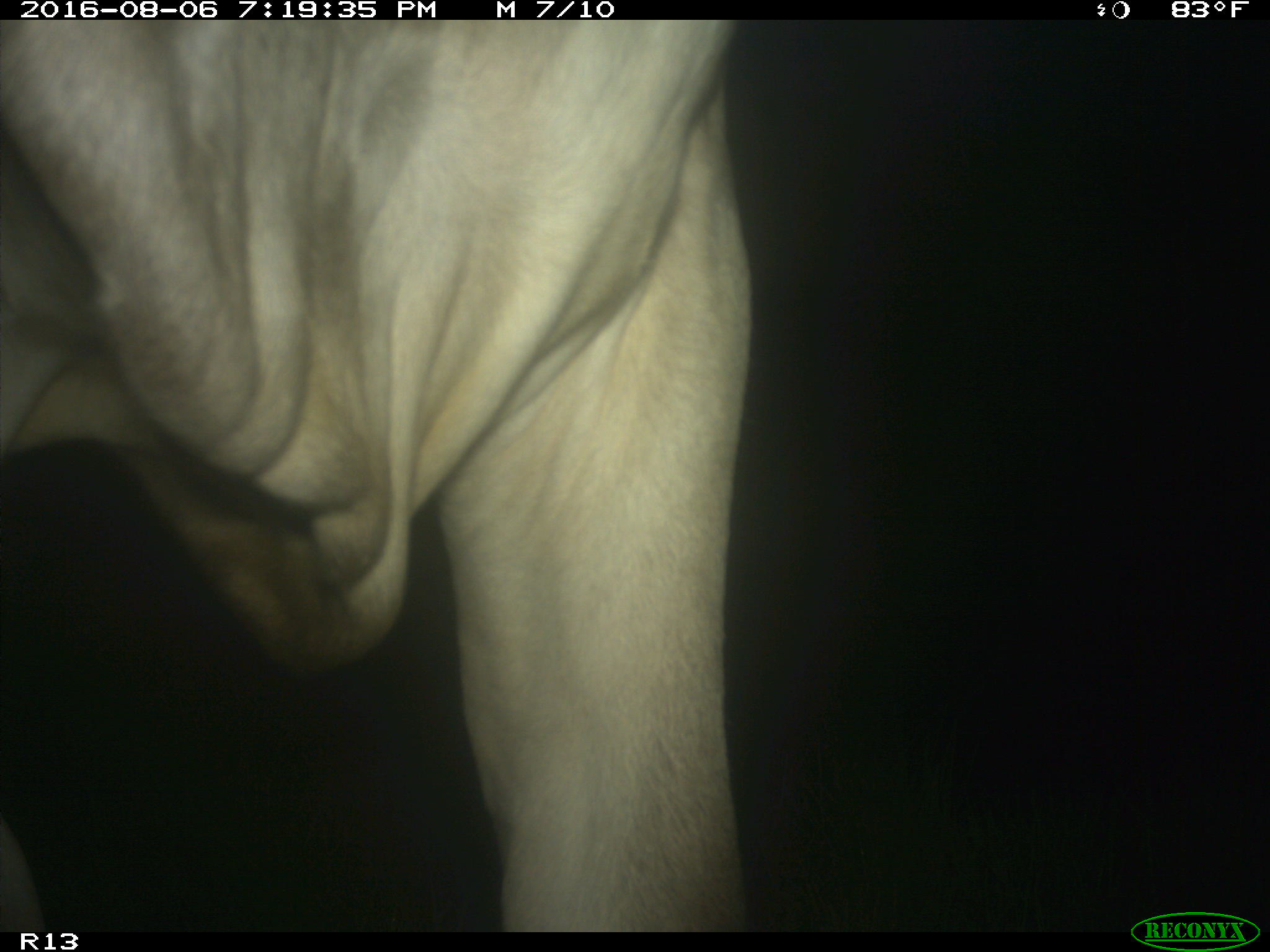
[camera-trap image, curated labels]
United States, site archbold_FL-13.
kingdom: Animalia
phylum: Chordata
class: Mammalia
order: Artiodactyla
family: Bovidae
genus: Bos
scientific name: Bos taurus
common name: domestic cow